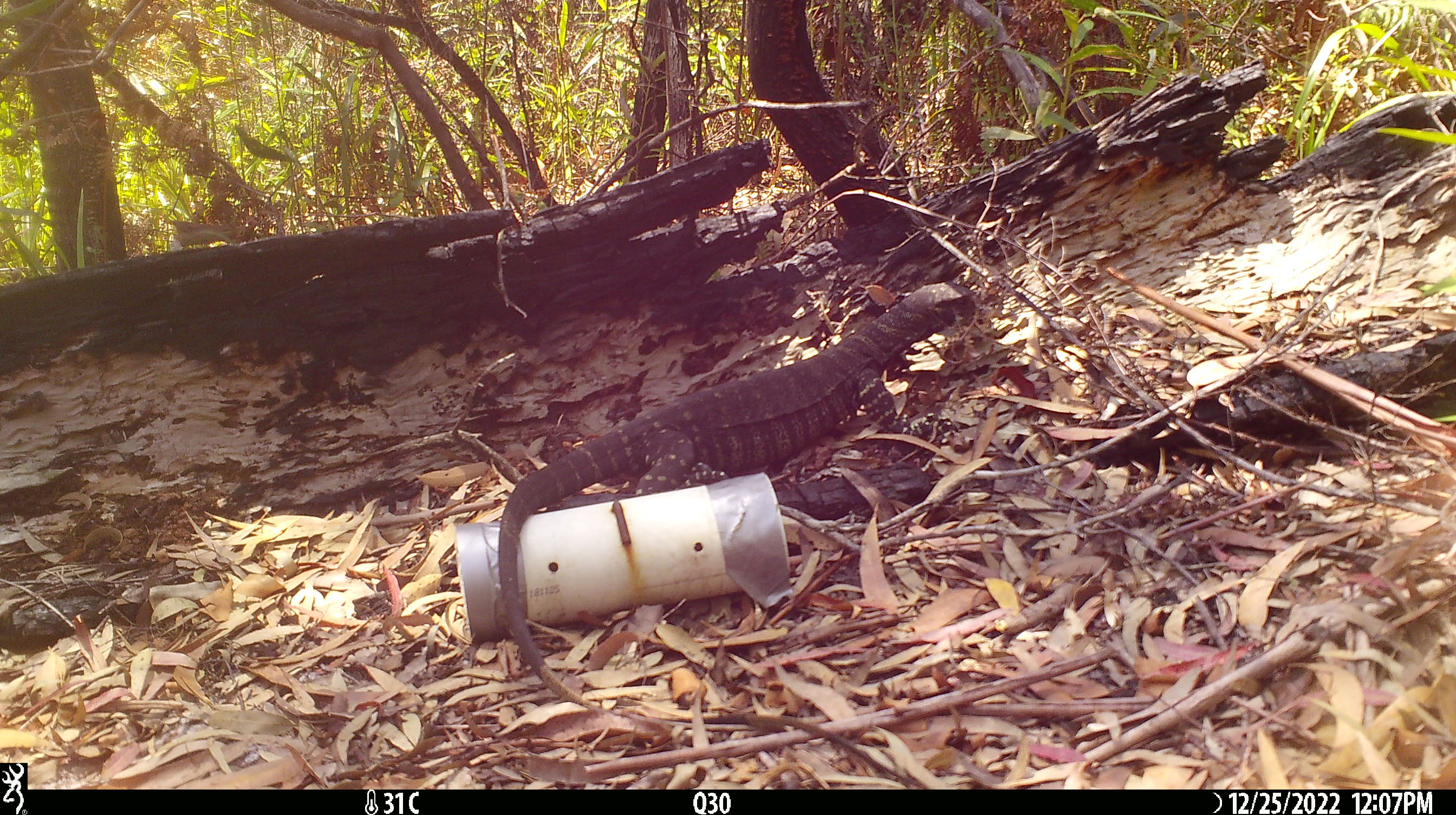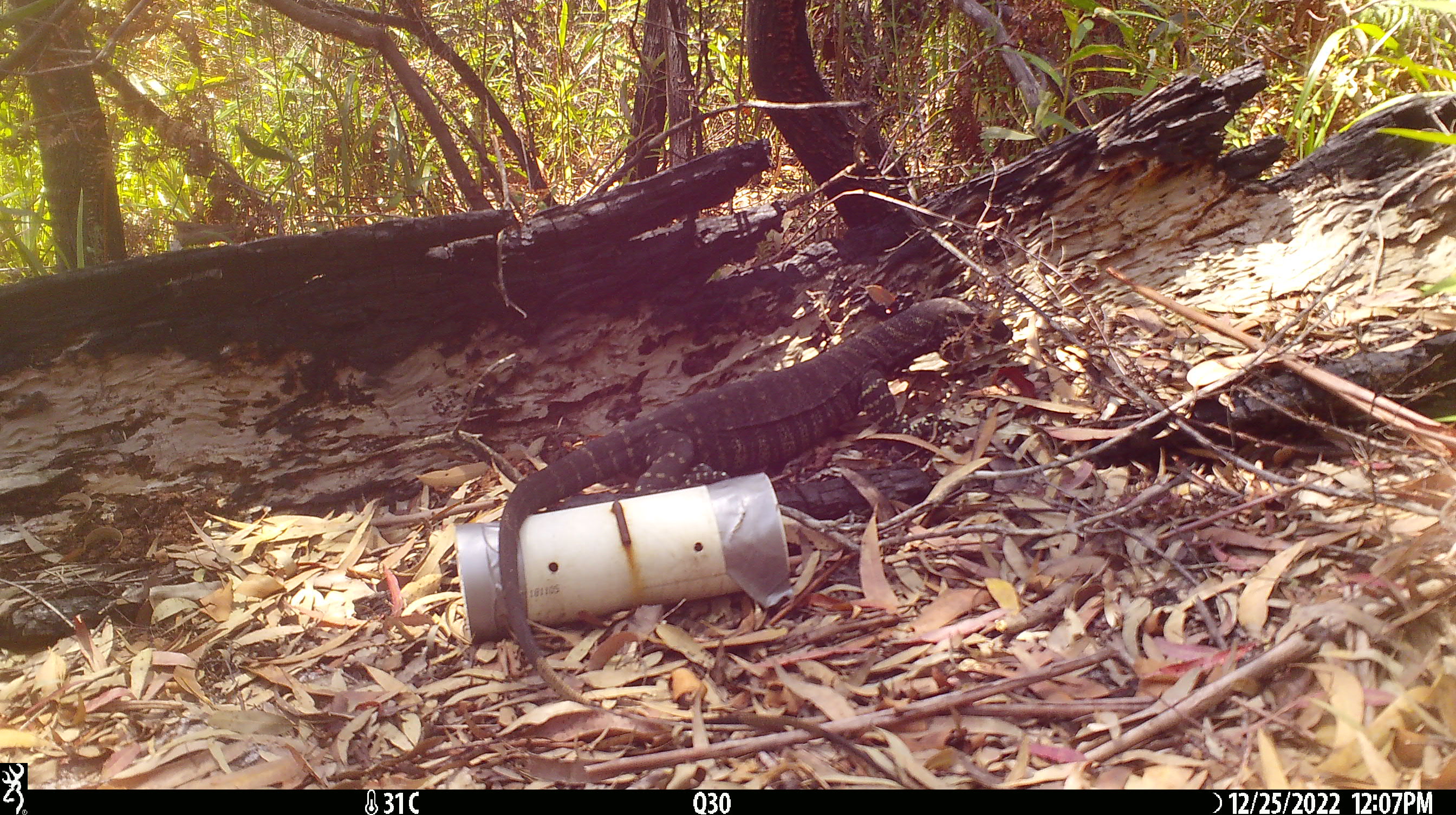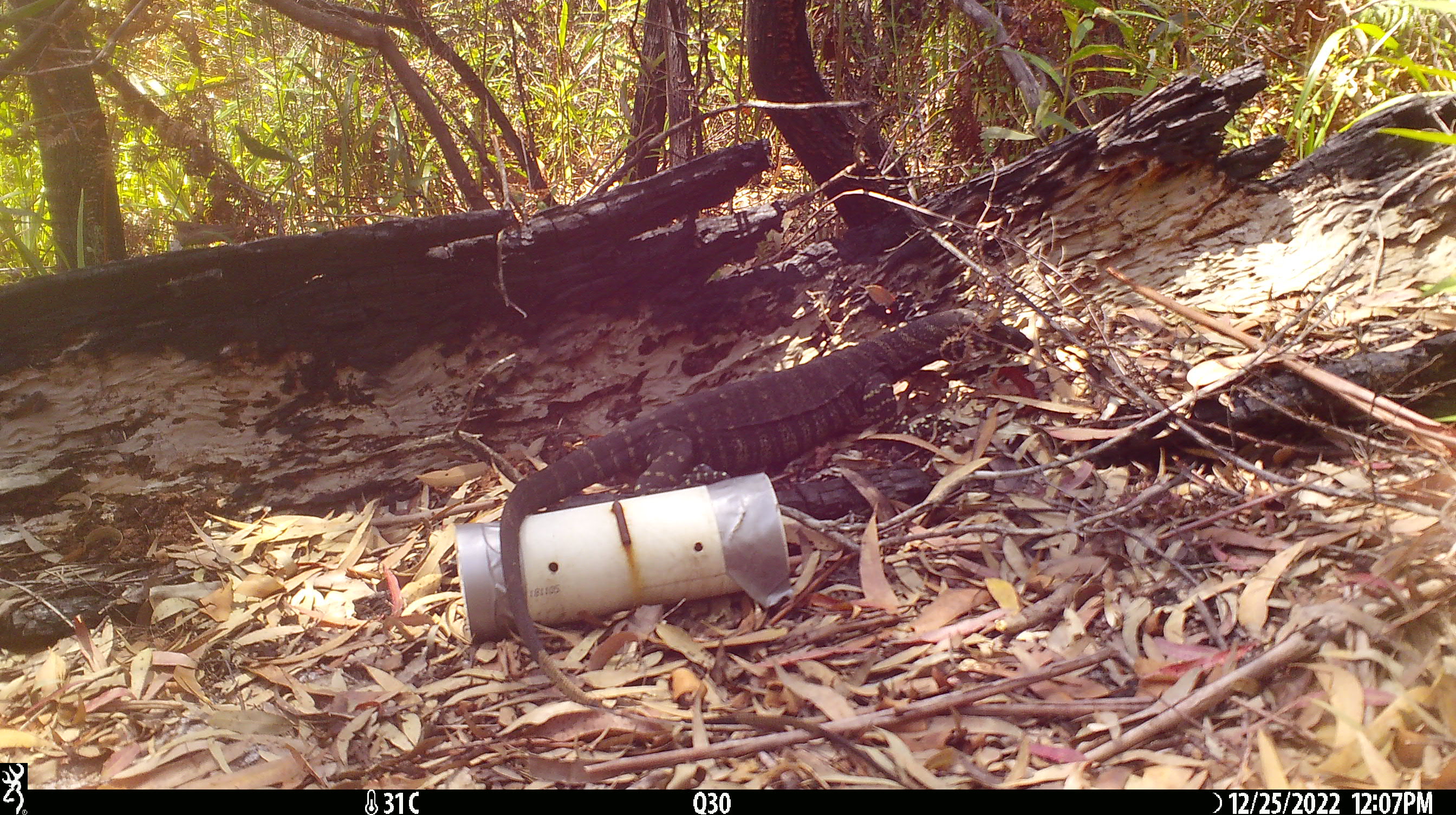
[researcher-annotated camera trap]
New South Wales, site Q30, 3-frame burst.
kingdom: Animalia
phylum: Chordata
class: Reptilia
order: Squamata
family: Varanidae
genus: Varanus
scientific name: Varanus varius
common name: lace monitor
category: goanna